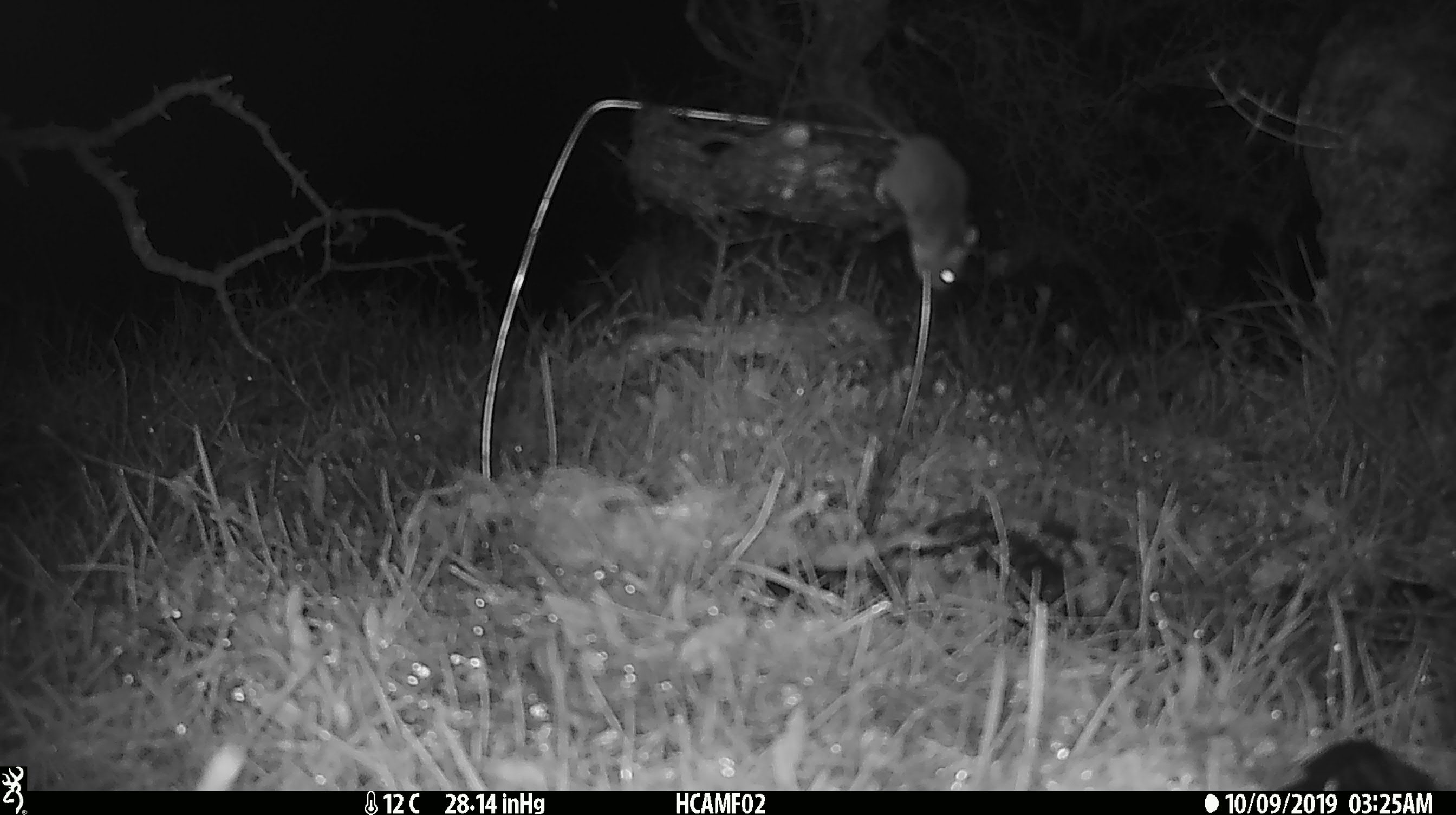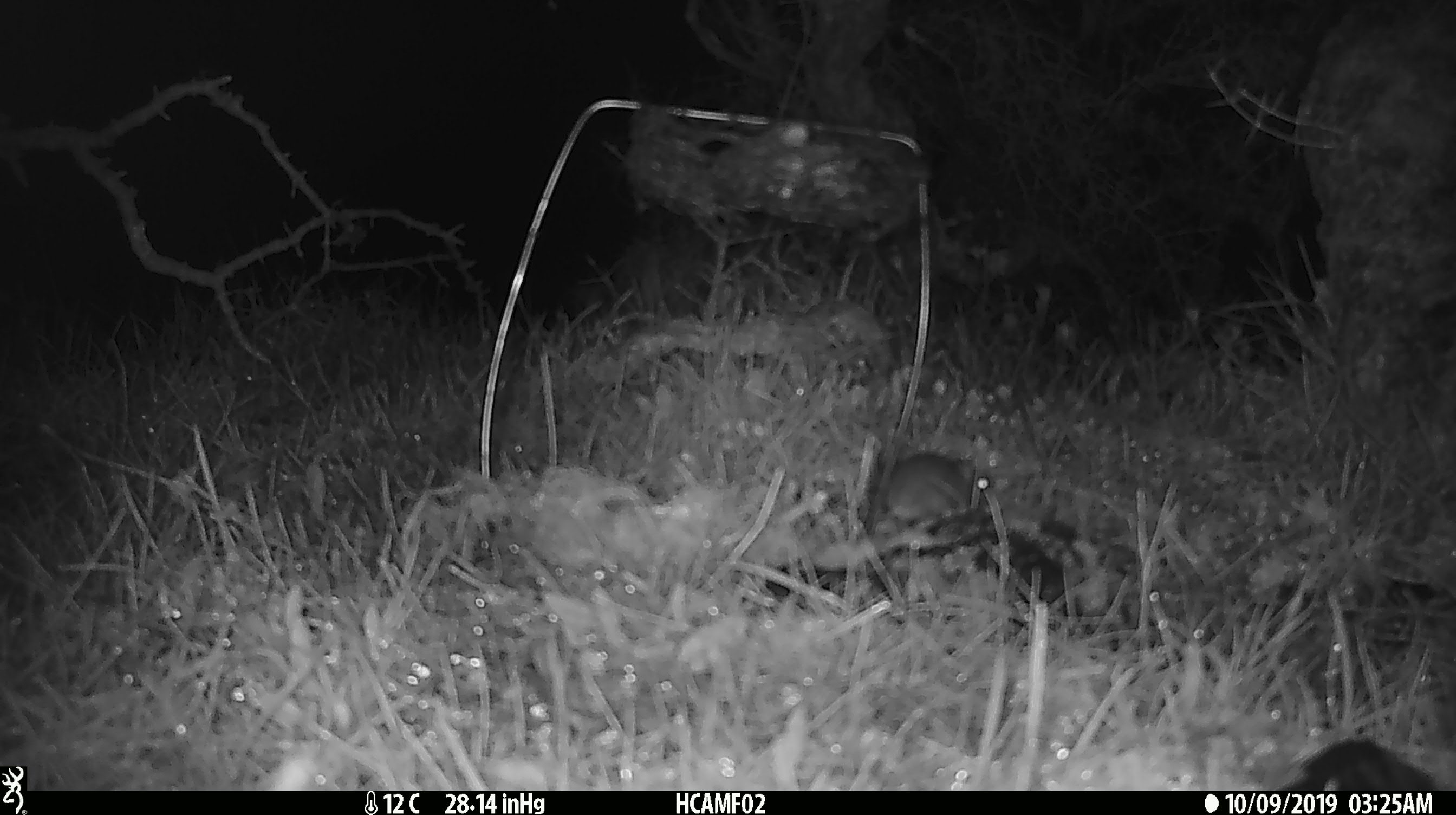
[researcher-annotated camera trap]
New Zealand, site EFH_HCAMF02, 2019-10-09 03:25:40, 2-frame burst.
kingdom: Animalia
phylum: Chordata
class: Mammalia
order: Rodentia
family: Muridae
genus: Mus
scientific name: Mus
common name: mouse